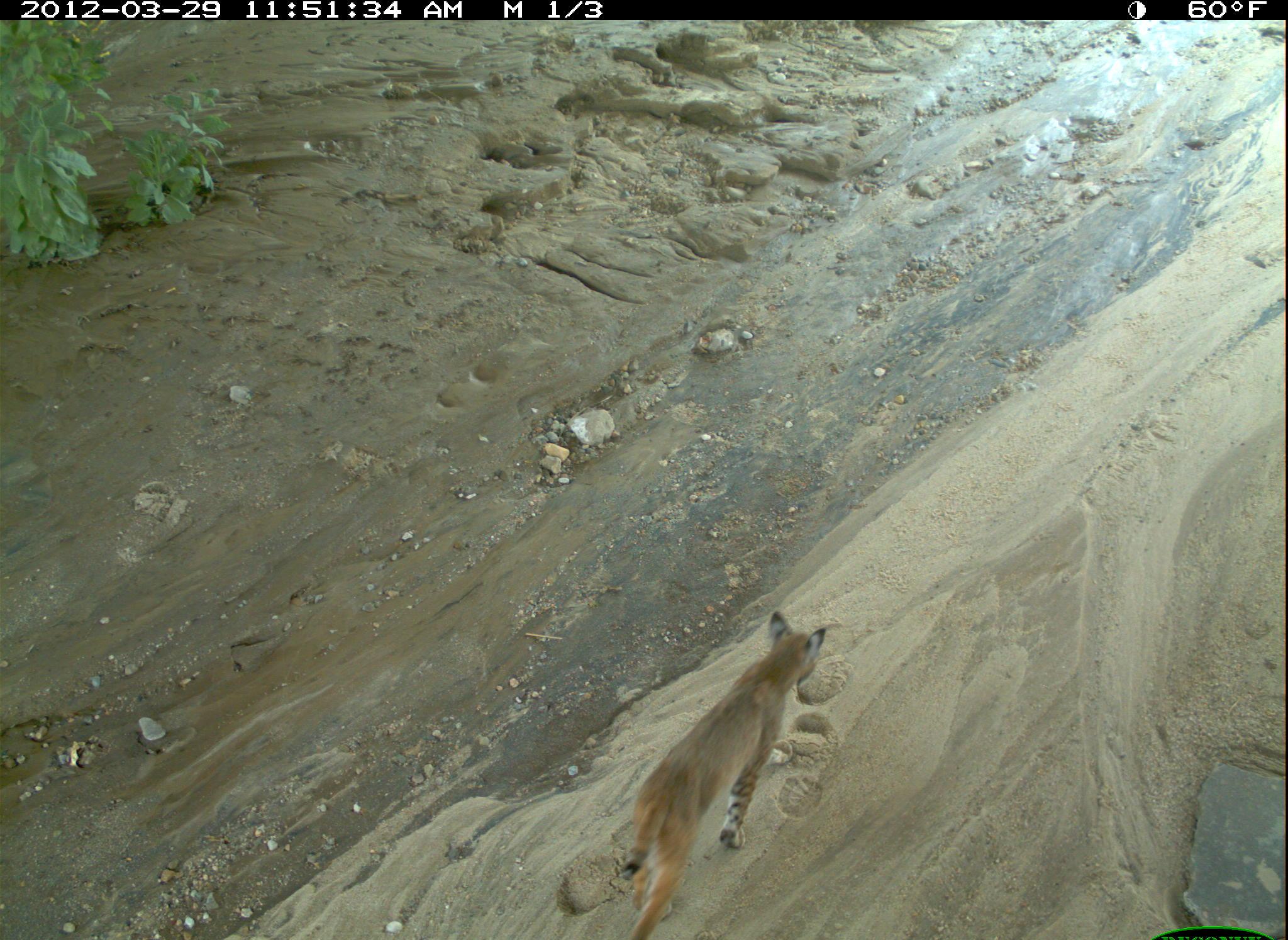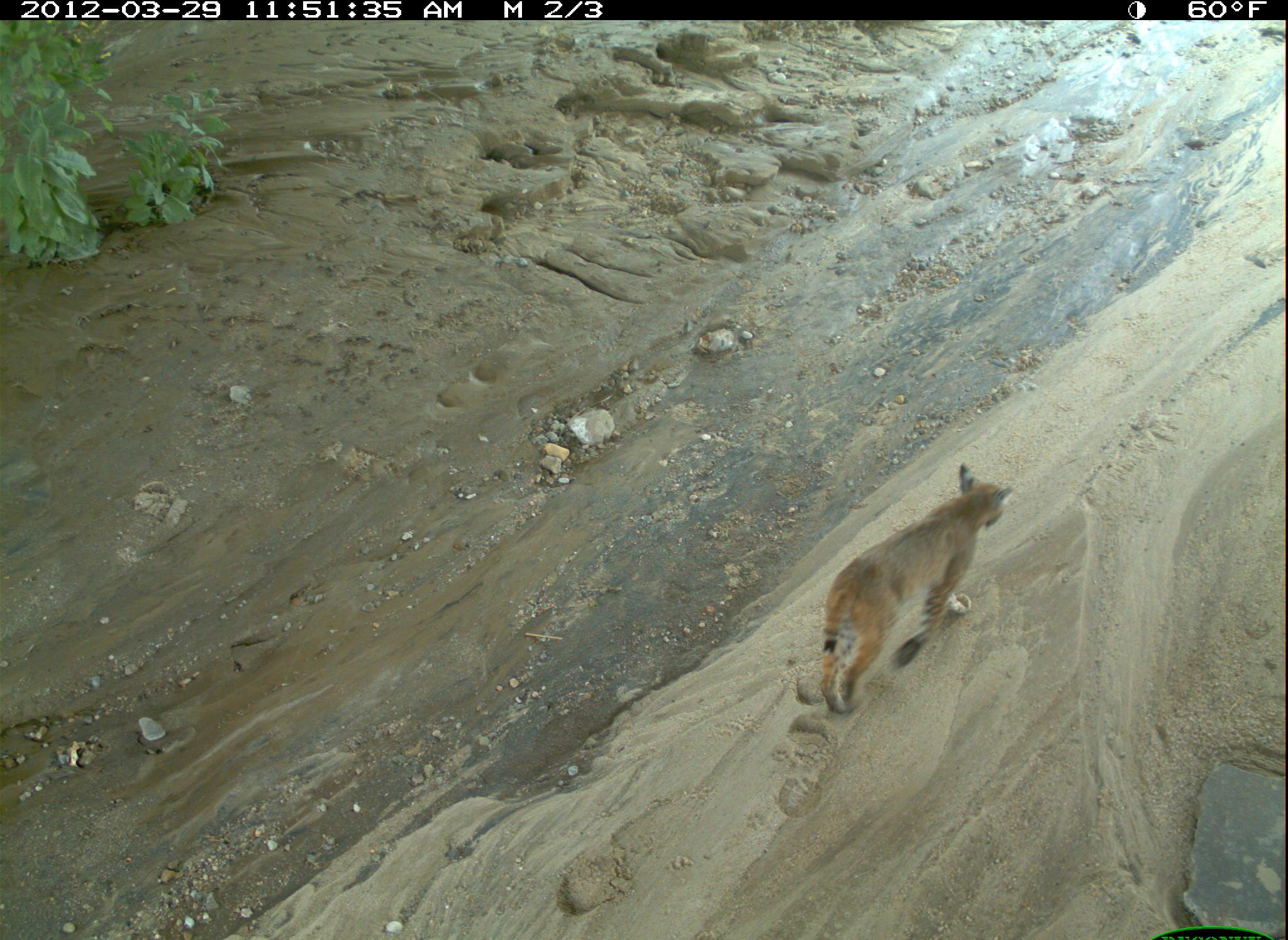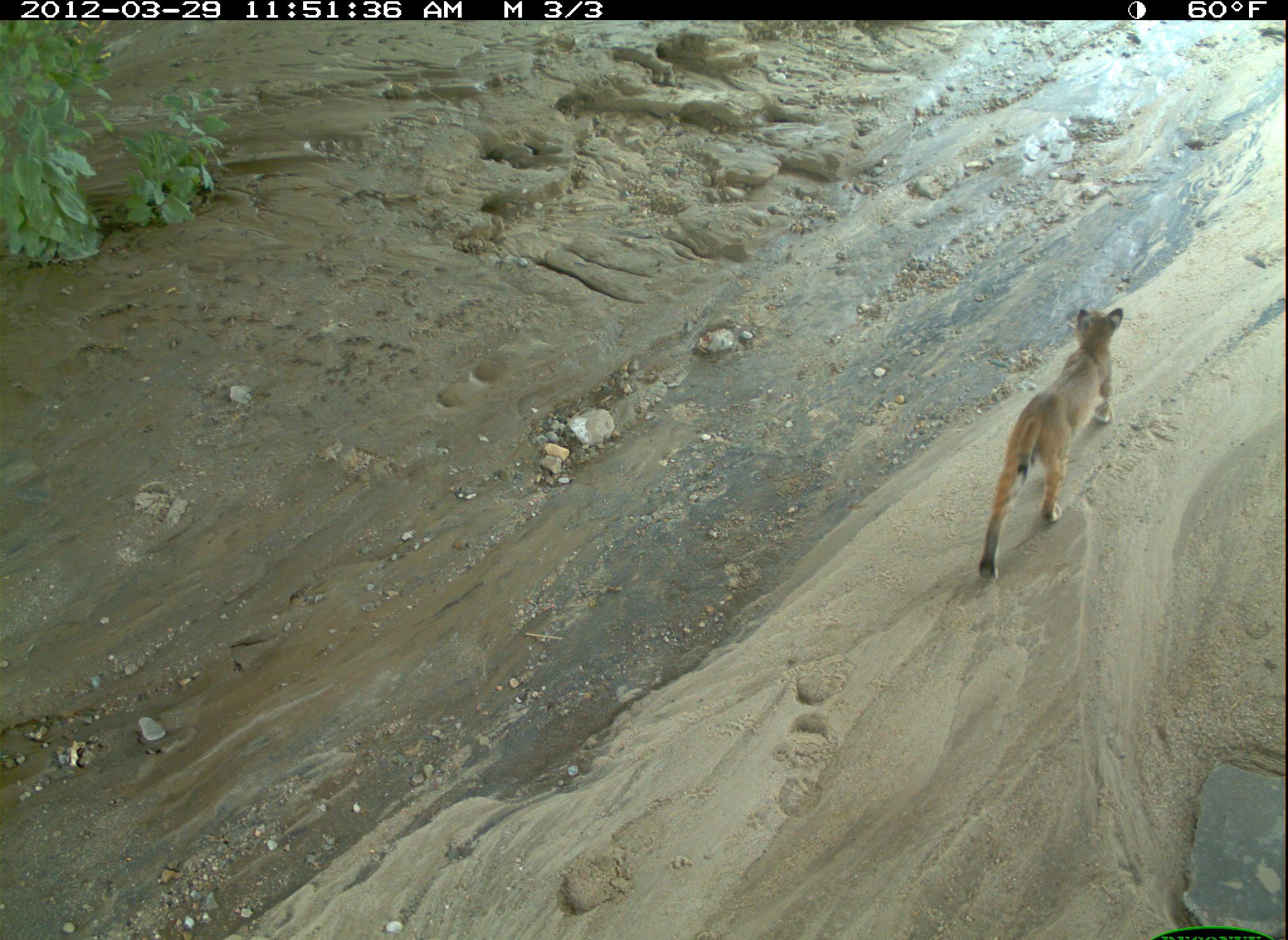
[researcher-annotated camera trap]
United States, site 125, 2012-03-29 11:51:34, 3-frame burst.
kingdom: Animalia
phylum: Chordata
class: Mammalia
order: Carnivora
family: Felidae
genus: Lynx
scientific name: Lynx rufus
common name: bobcat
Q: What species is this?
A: Bobcat (Lynx rufus).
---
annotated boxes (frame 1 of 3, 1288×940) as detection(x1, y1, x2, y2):
bobcat: detection(613, 605, 862, 940)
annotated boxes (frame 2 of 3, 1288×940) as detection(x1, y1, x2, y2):
bobcat: detection(805, 461, 1022, 725)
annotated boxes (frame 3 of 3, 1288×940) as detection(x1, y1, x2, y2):
bobcat: detection(972, 300, 1131, 592)